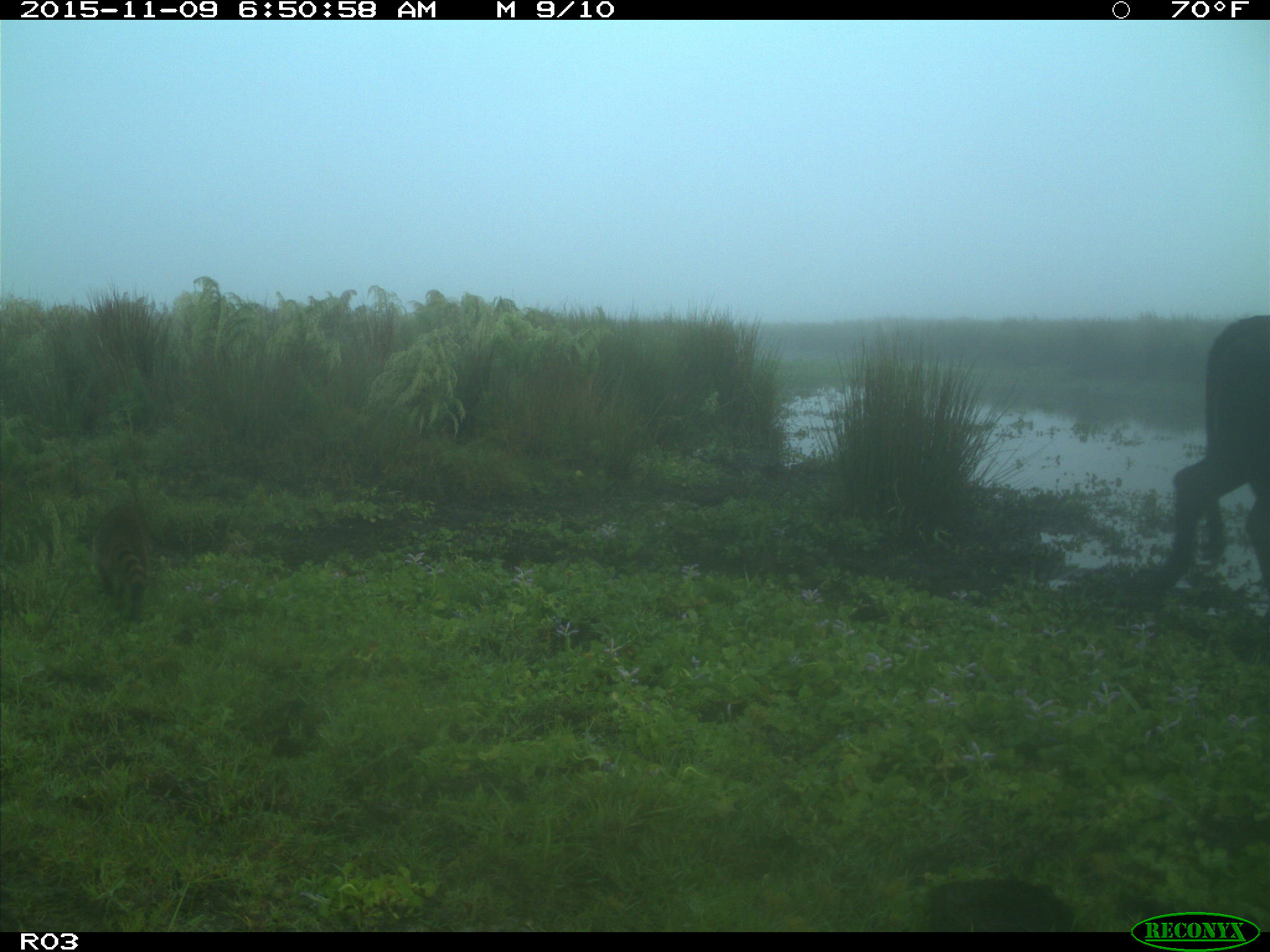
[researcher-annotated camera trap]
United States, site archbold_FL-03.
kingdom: Animalia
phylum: Chordata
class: Mammalia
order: Artiodactyla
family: Bovidae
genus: Bos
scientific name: Bos taurus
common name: domestic cow